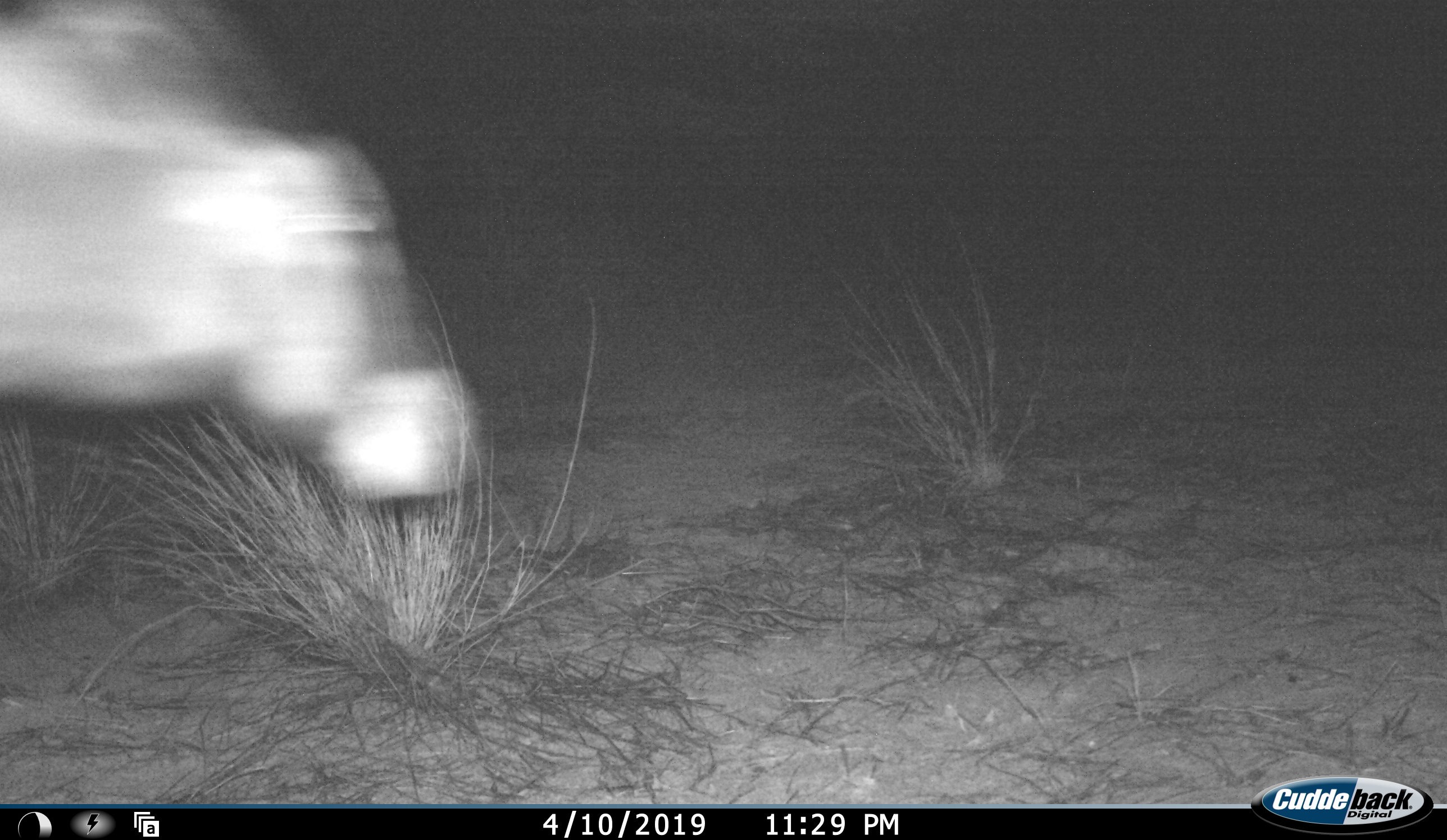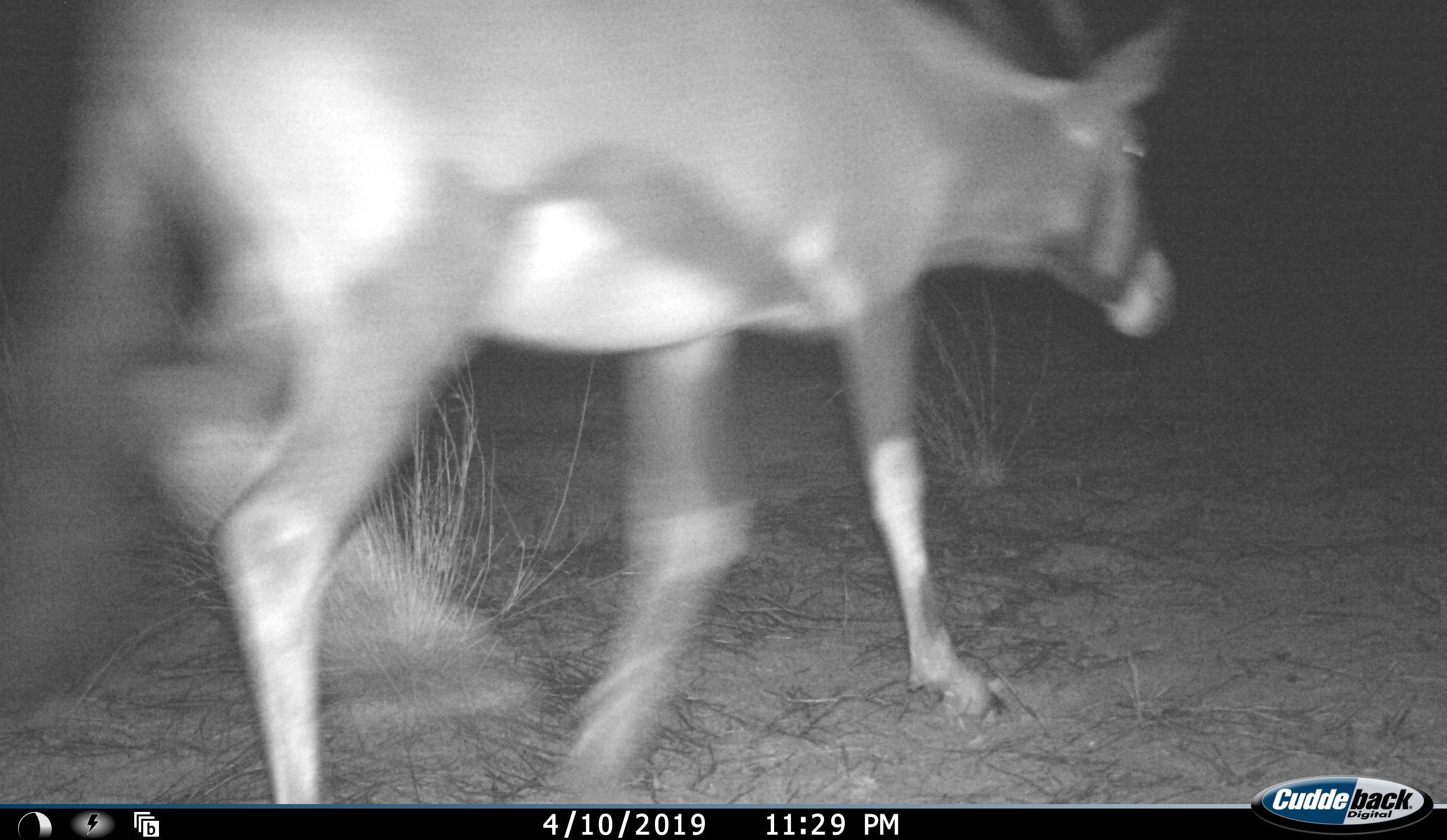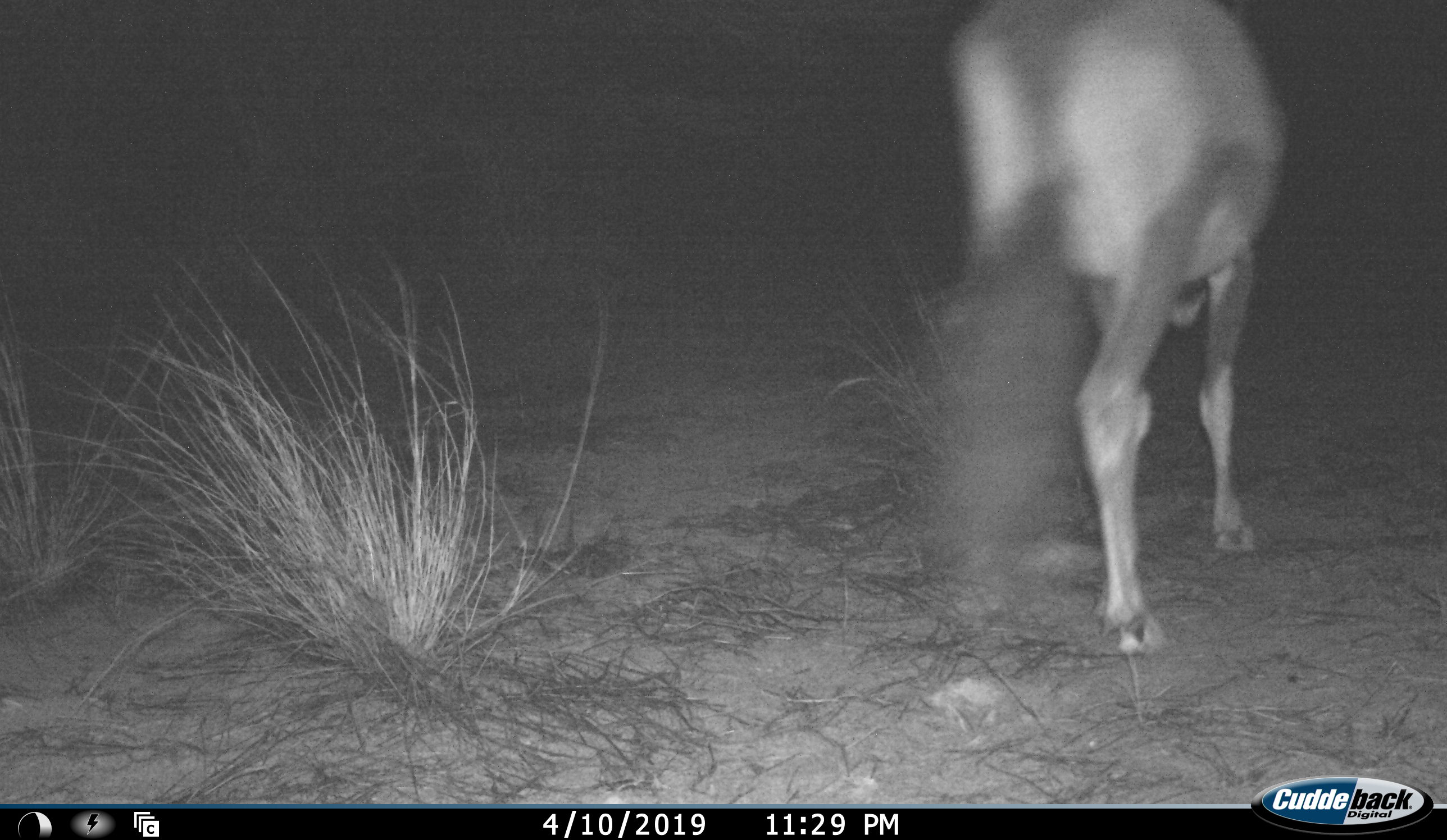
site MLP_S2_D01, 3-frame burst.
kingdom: Animalia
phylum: Chordata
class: Mammalia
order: Artiodactyla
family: Bovidae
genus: Oryx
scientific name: Oryx gazella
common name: gemsbok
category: oryx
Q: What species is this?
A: Oryx (gemsbok) (Oryx gazella).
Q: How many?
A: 1.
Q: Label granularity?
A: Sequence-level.